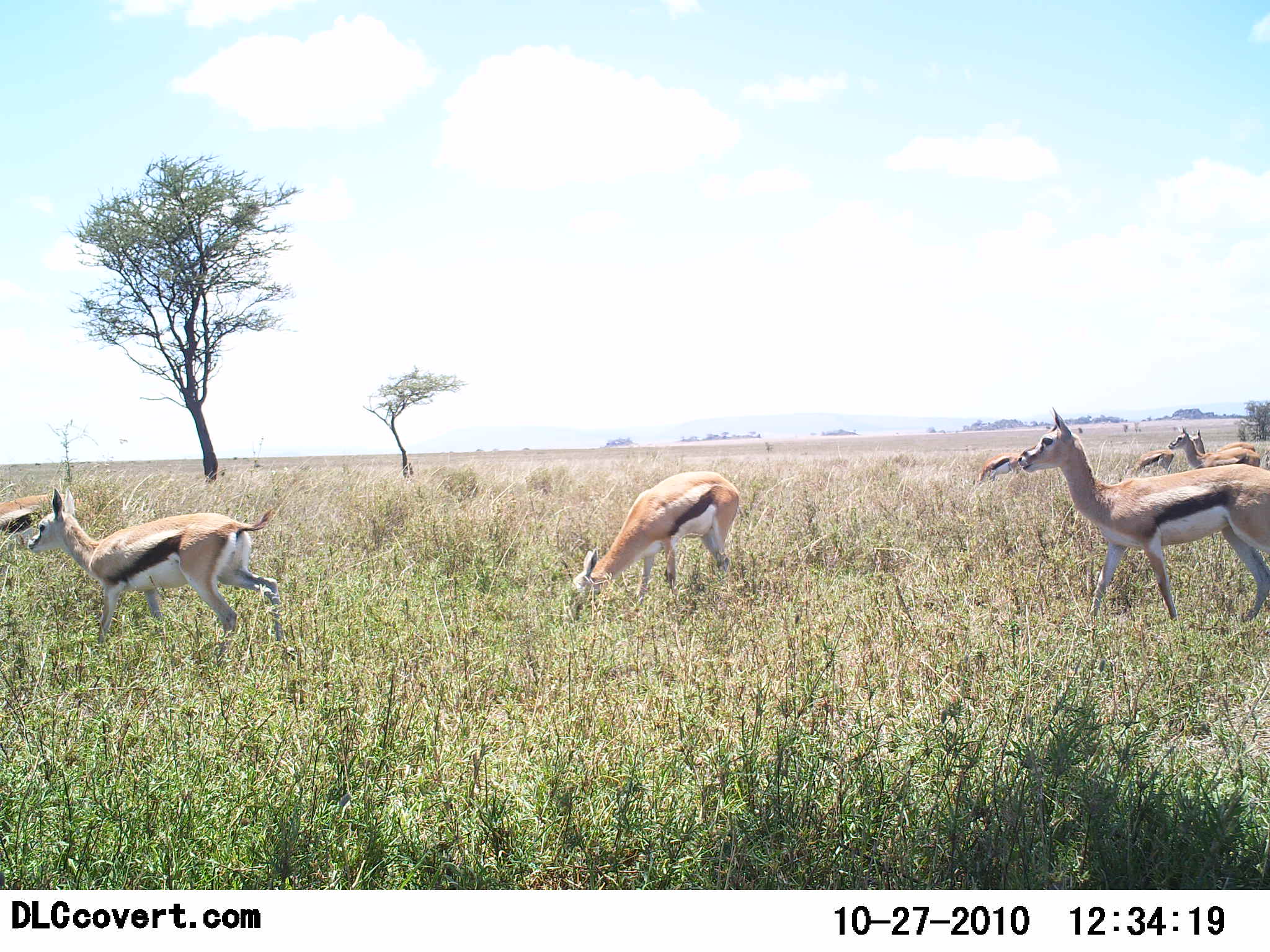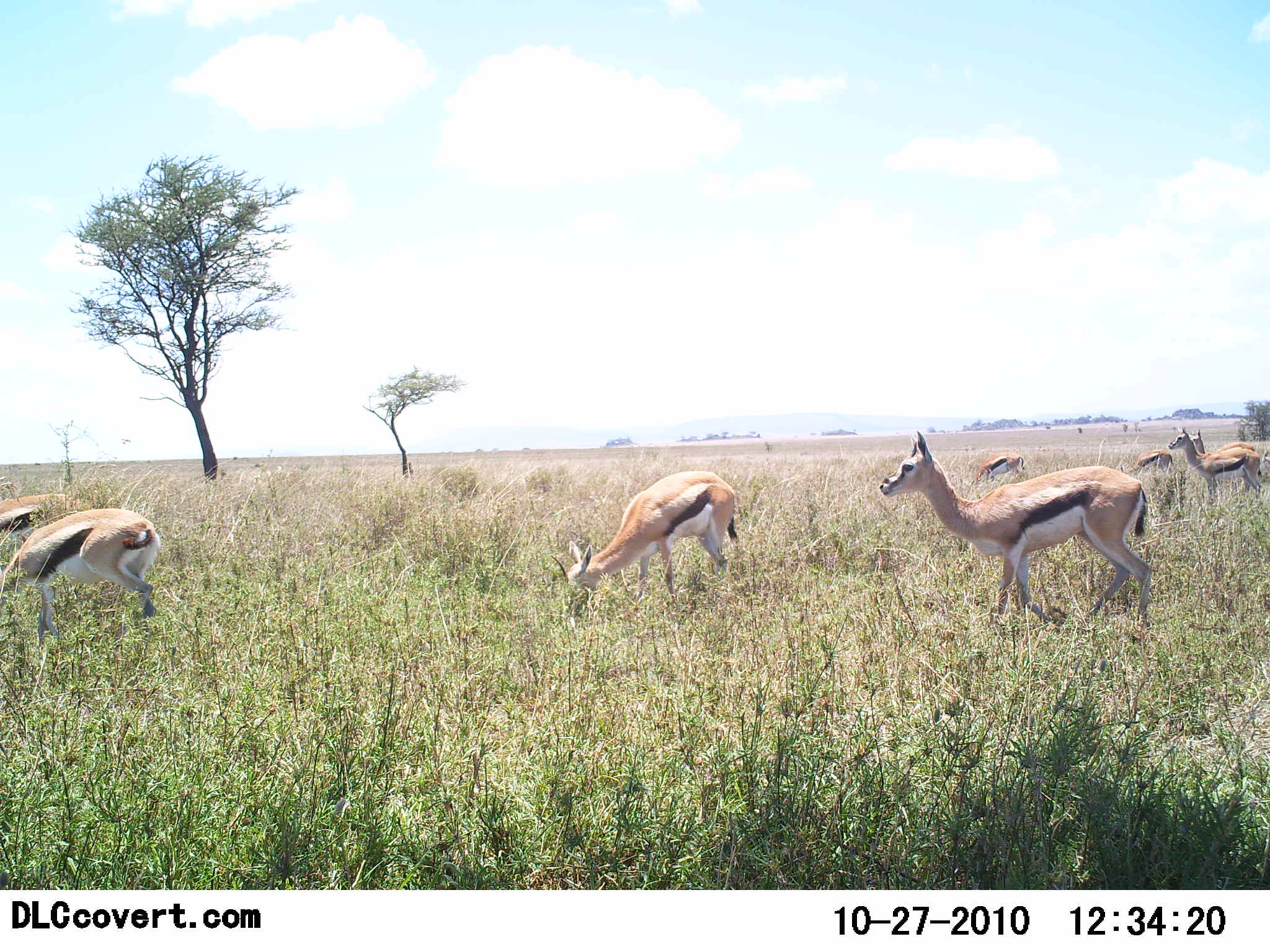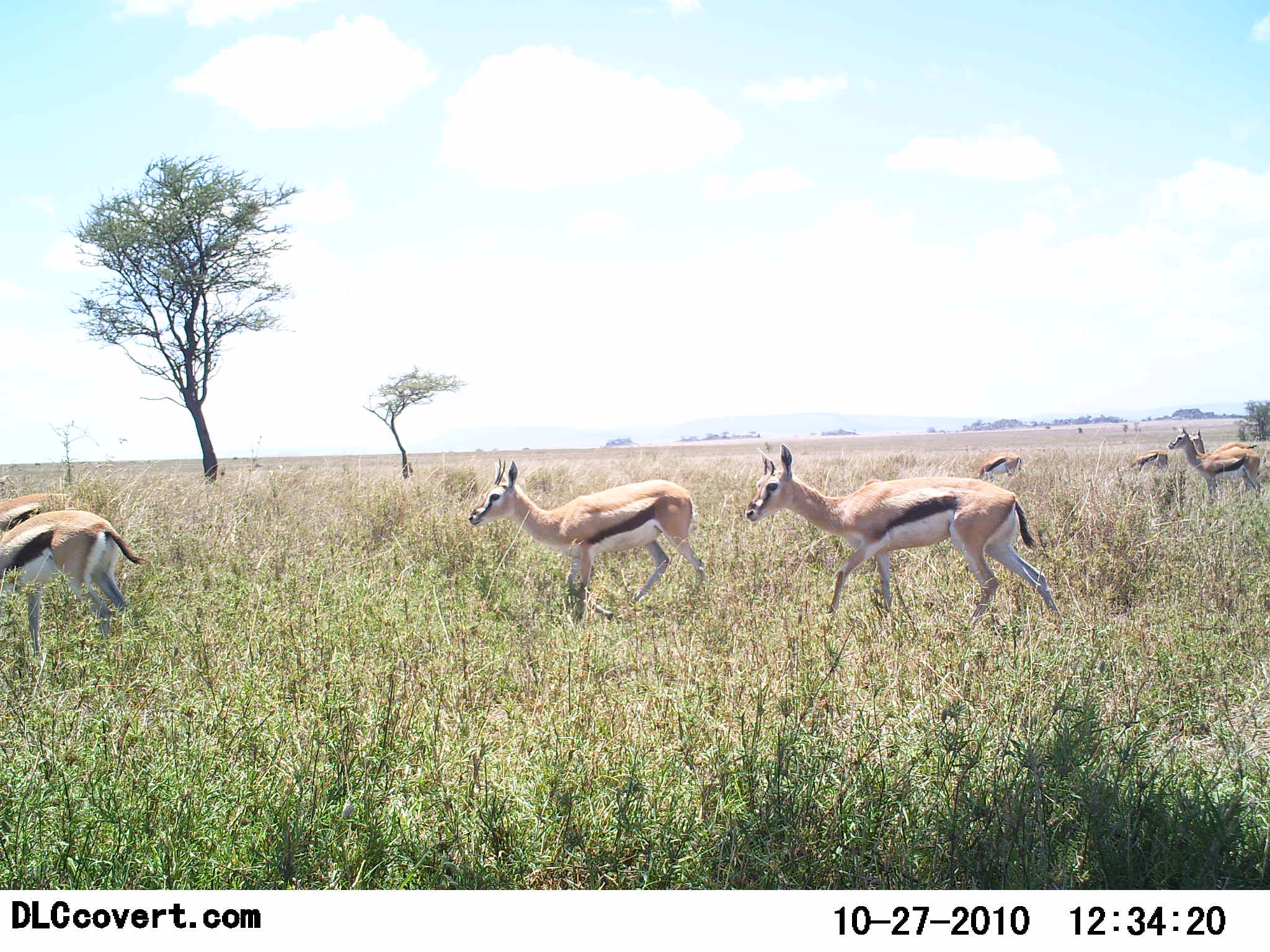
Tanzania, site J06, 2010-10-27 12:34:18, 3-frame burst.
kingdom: Animalia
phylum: Chordata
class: Mammalia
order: Artiodactyla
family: Bovidae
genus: Eudorcas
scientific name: Eudorcas thomsonii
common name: thomson's gazelle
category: gazellethomsons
Gazellethomsons (thomson's gazelle) (Eudorcas thomsonii), count 8. Behavior (volunteer vote fractions): standing 55%, resting 0%, moving 80%, interacting 0%. Young present (vote fraction): 5%. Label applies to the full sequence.